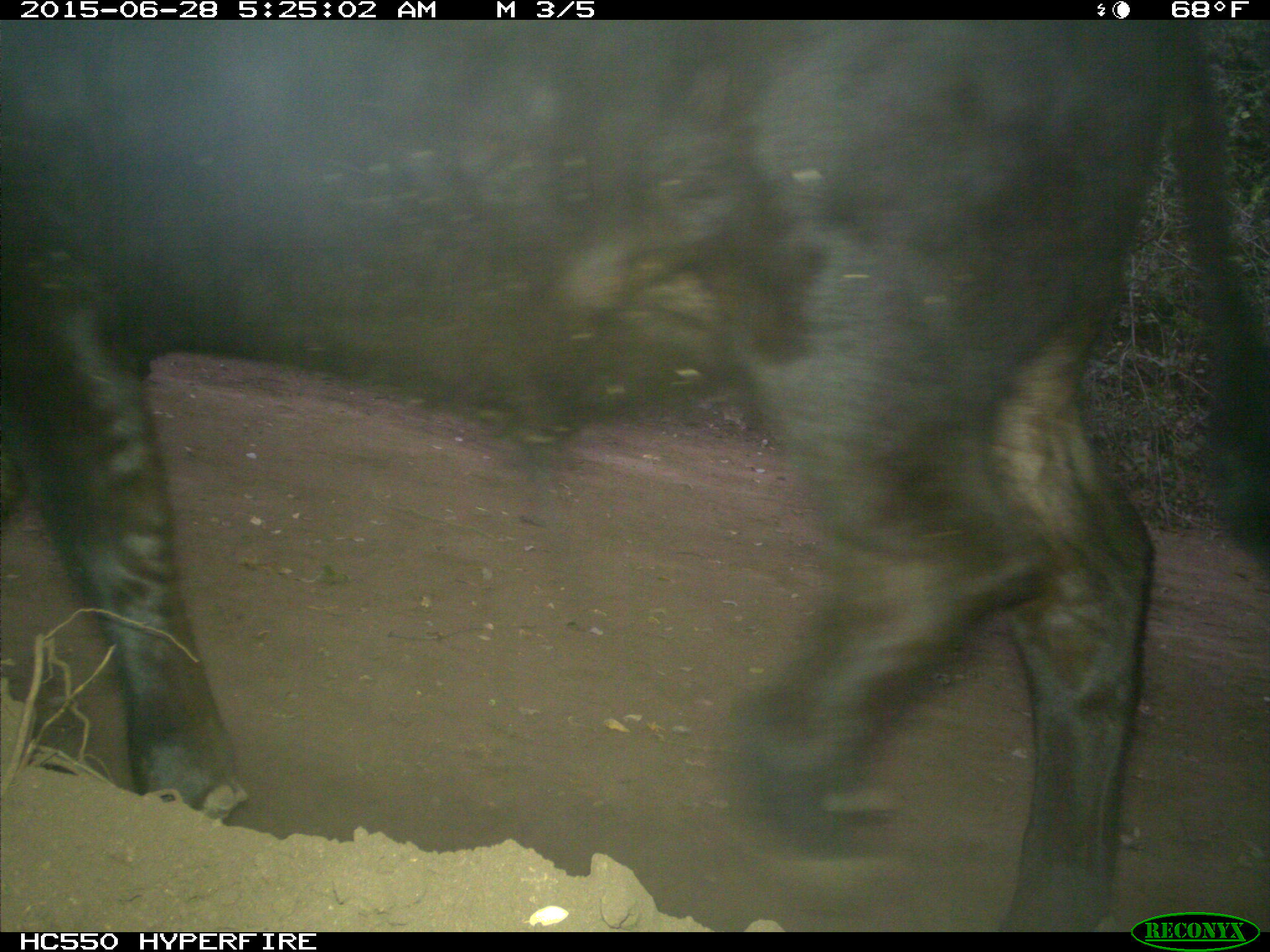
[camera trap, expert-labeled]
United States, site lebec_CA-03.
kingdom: Animalia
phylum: Chordata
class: Mammalia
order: Artiodactyla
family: Bovidae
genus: Bos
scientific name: Bos taurus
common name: domestic cow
Bos taurus (domestic cow).